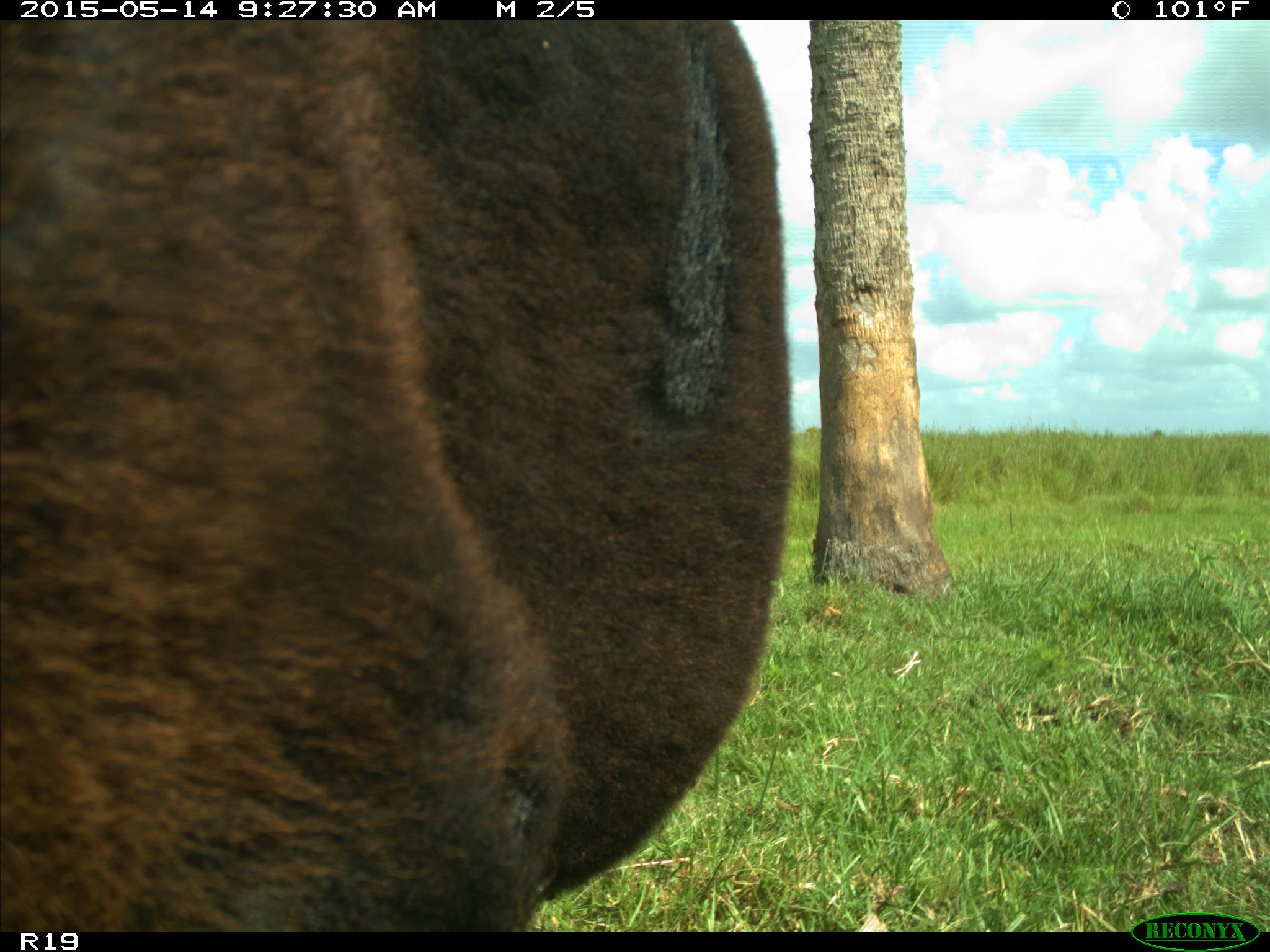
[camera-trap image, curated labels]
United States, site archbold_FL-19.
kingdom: Animalia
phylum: Chordata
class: Mammalia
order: Artiodactyla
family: Bovidae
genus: Bos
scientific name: Bos taurus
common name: domestic cow